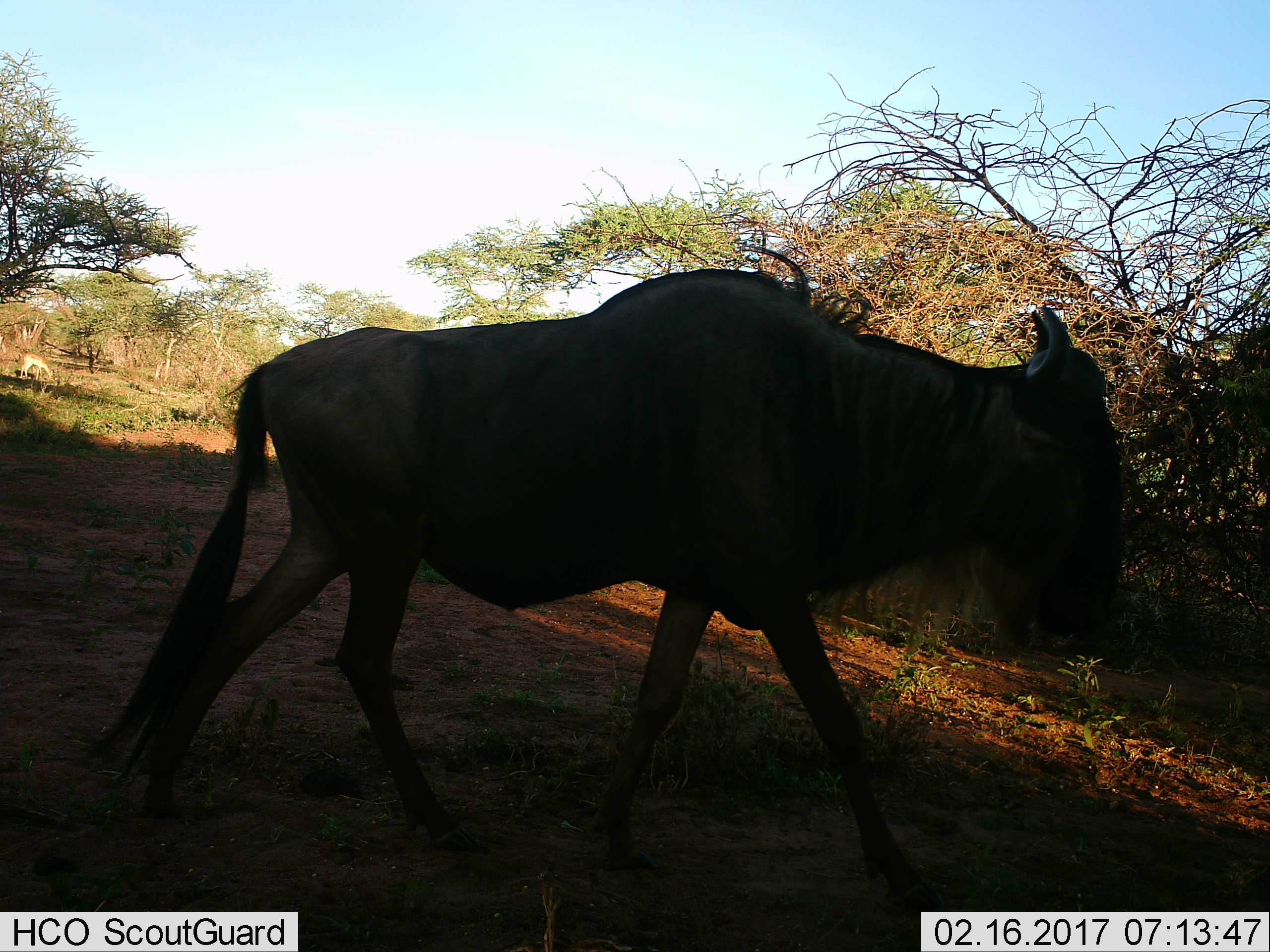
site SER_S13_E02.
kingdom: Animalia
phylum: Chordata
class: Mammalia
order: Artiodactyla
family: Bovidae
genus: Connochaetes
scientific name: Connochaetes taurinus taurinus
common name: blue wildebeest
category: wildebeestblue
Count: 1.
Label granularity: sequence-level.